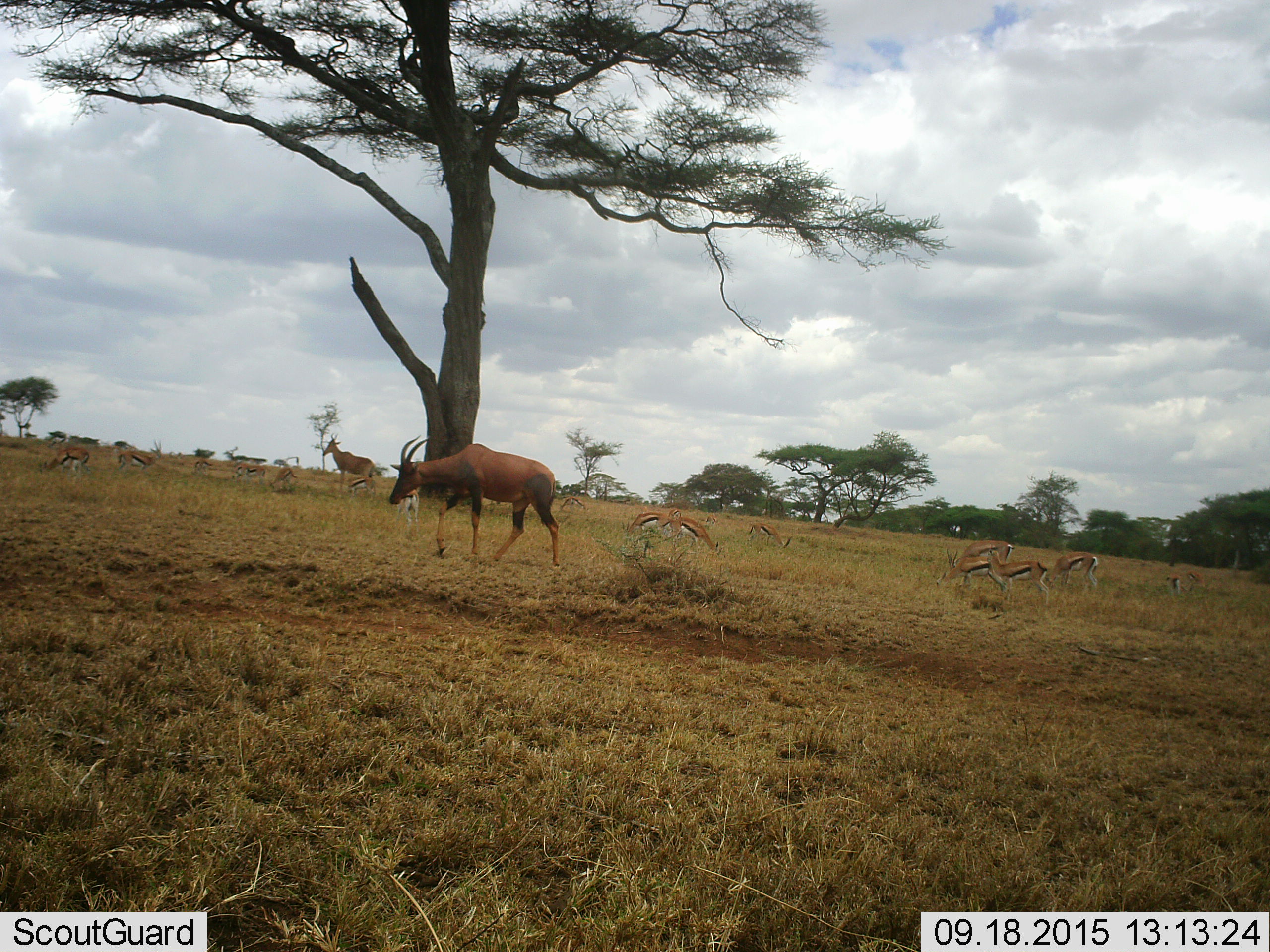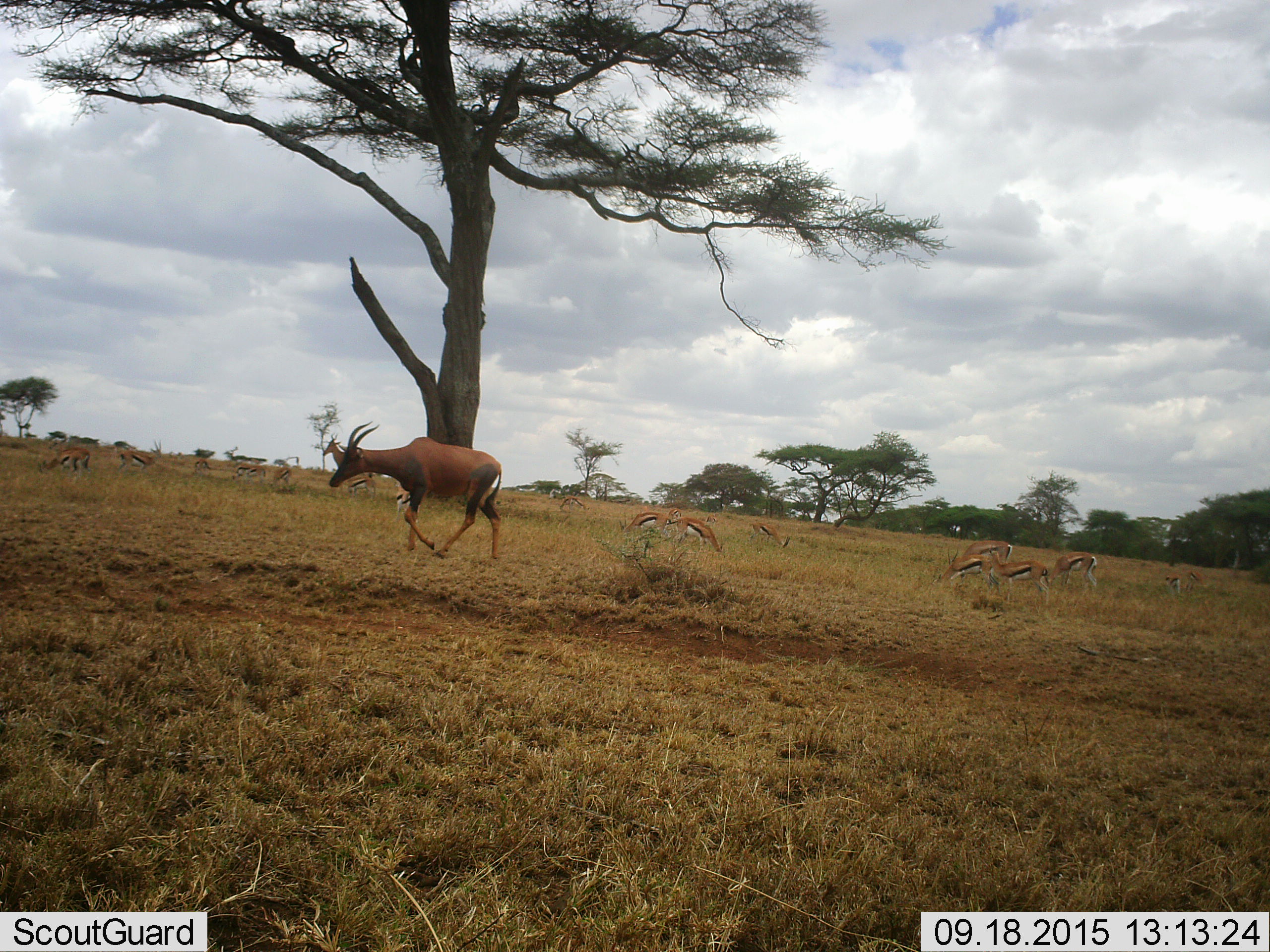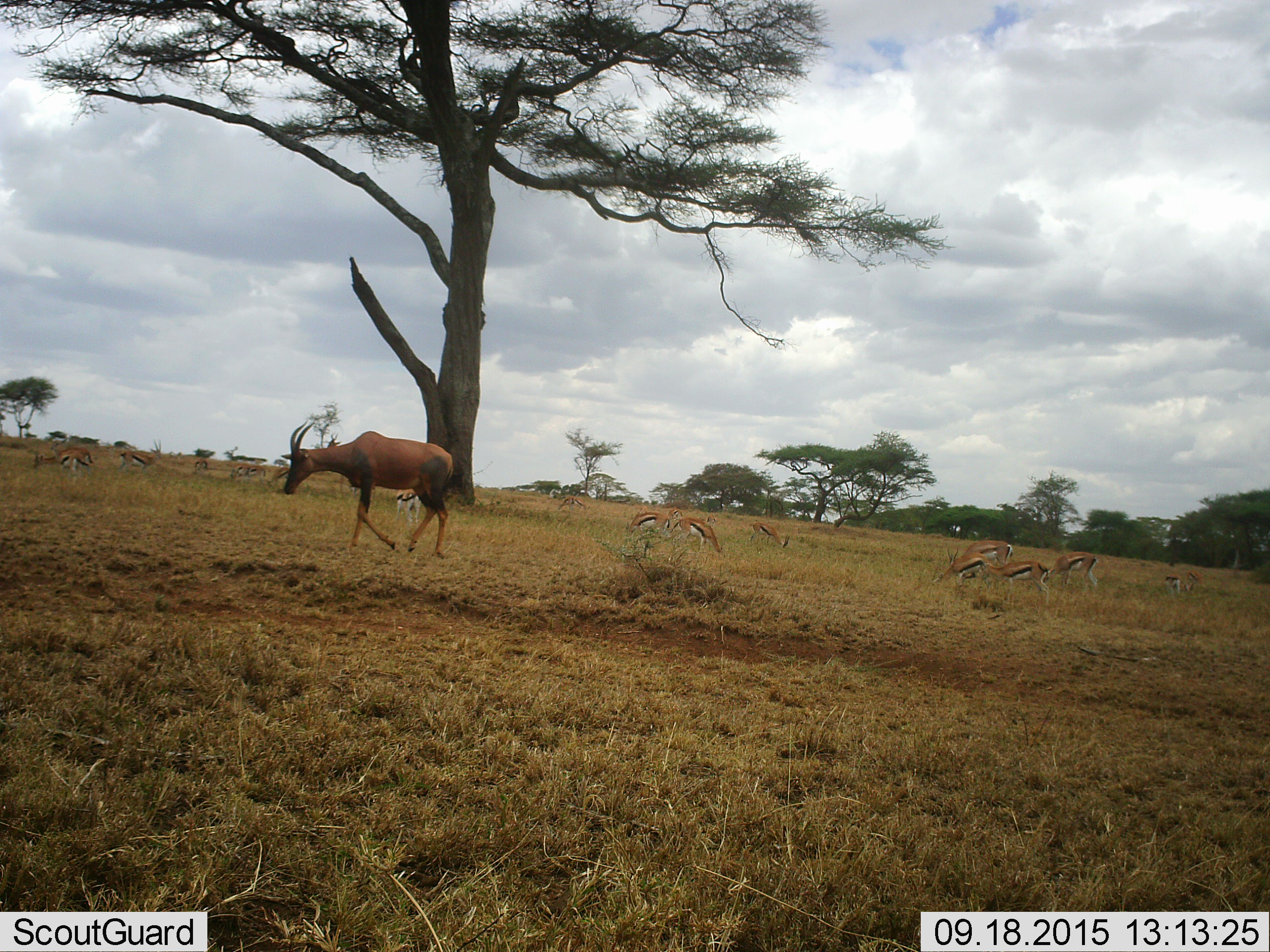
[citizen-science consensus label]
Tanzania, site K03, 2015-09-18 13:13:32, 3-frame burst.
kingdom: Animalia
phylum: Chordata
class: Mammalia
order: Artiodactyla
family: Bovidae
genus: Eudorcas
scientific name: Eudorcas thomsonii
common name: thomson's gazelle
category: gazellethomsons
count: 11-50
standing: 43%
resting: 14%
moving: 43%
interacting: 0%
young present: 29%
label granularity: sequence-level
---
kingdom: Animalia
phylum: Chordata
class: Mammalia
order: Artiodactyla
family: Bovidae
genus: Damaliscus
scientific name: Damaliscus lunatus jimela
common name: topi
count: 1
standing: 20%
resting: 0%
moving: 100%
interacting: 0%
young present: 0%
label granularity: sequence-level